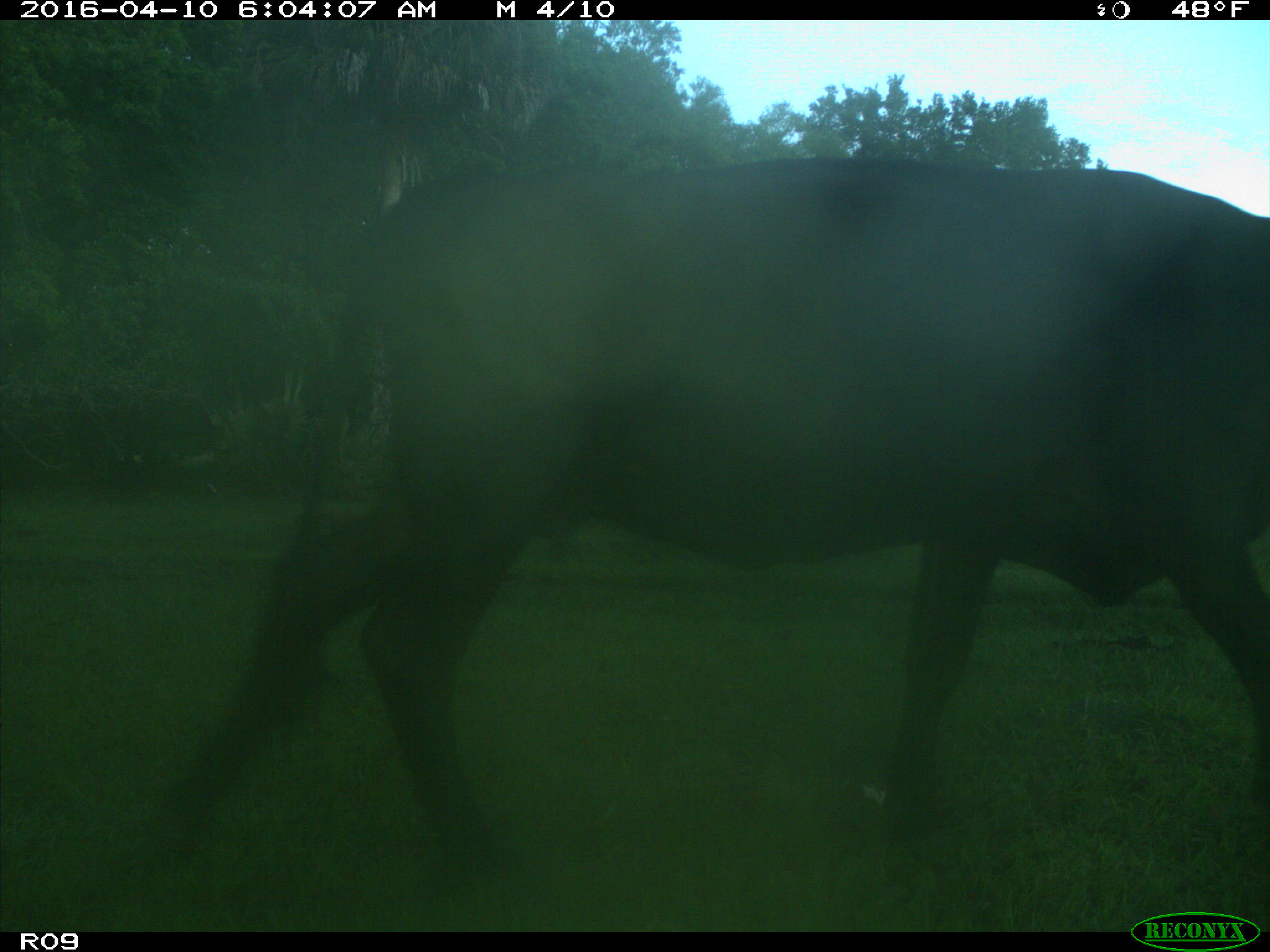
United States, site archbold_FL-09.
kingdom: Animalia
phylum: Chordata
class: Mammalia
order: Artiodactyla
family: Bovidae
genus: Bos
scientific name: Bos taurus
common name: domestic cow